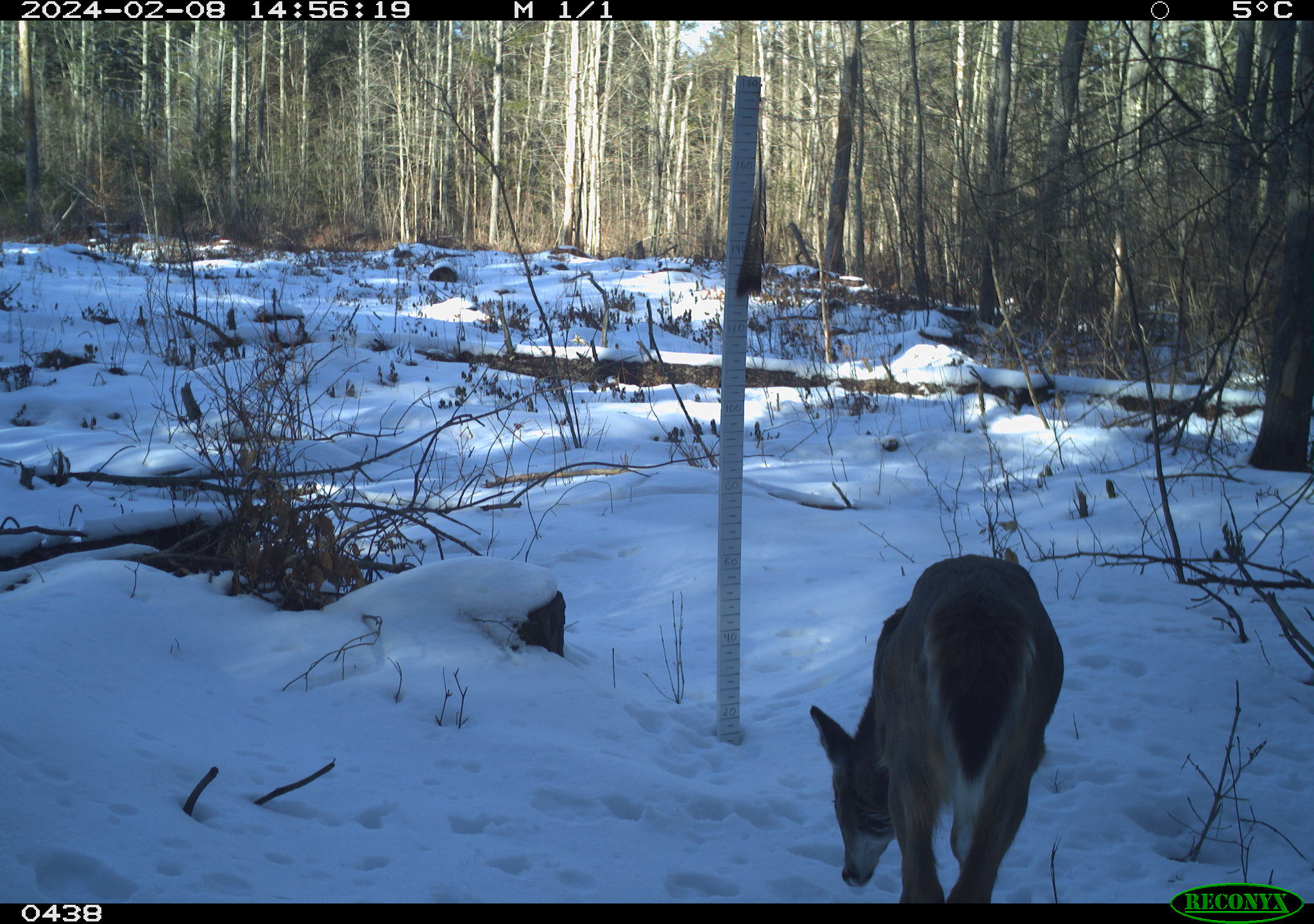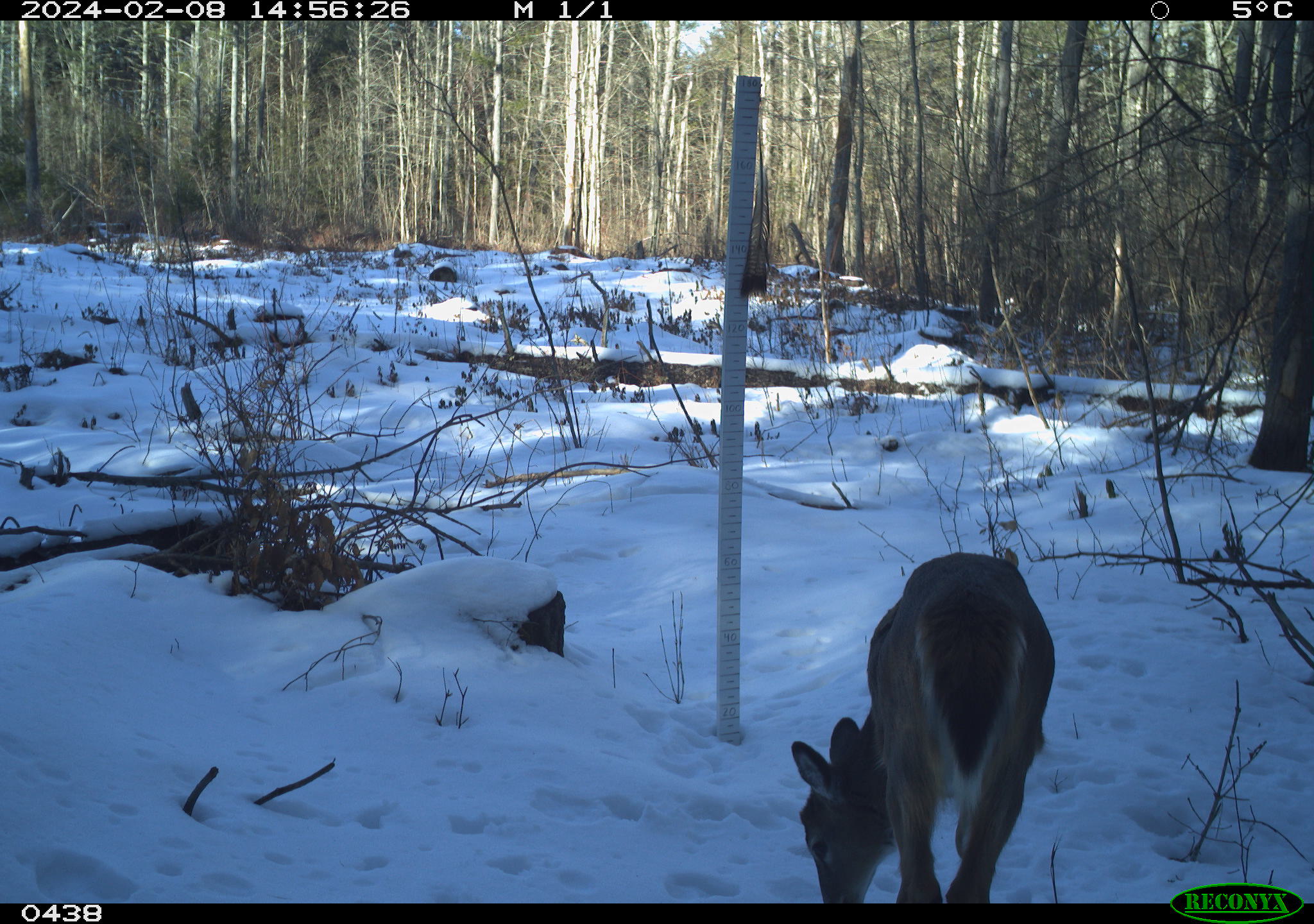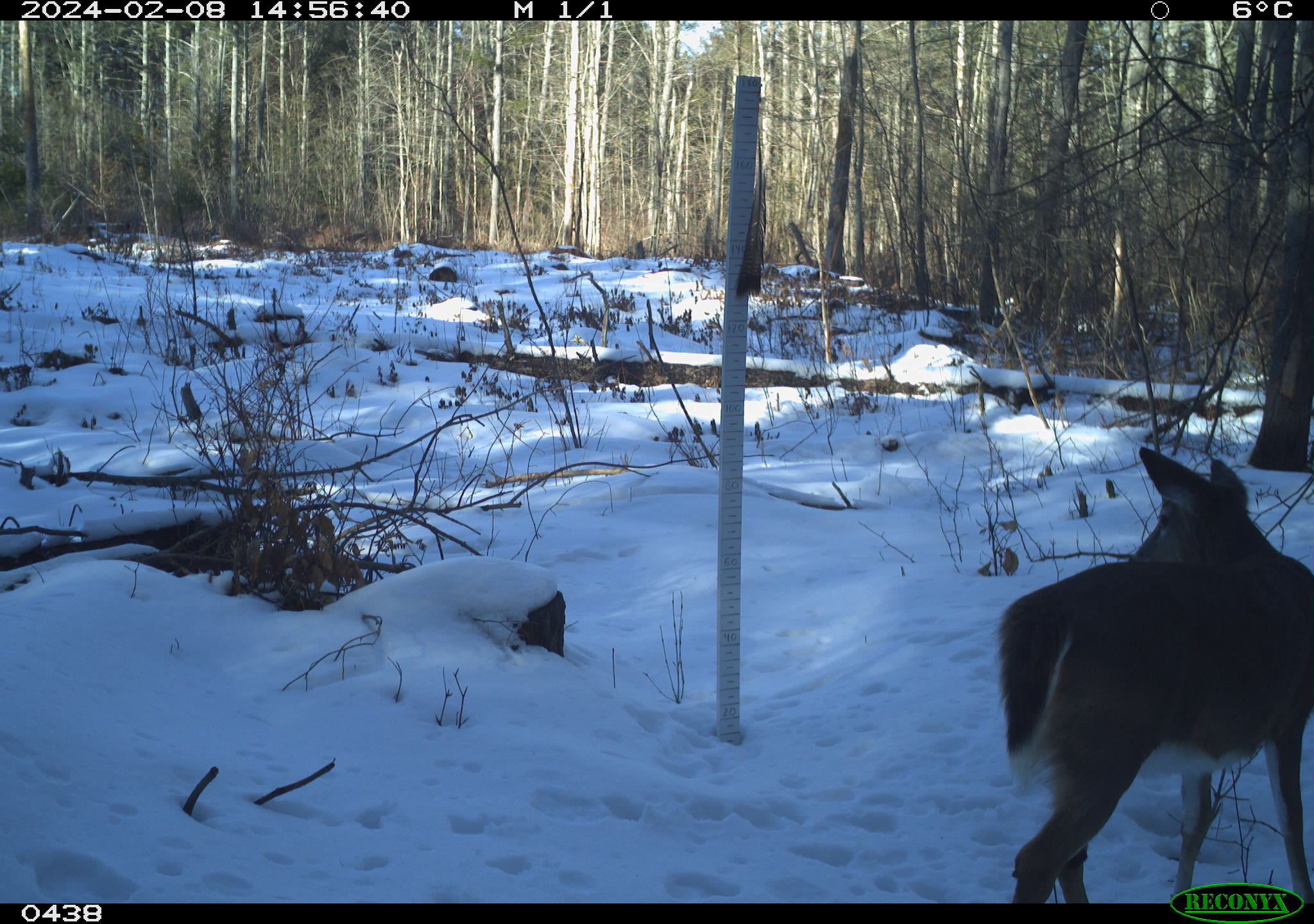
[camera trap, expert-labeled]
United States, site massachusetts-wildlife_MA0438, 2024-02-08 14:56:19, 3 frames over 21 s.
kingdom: Animalia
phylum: Chordata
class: Mammalia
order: Artiodactyla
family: Cervidae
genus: Odocoileus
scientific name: Odocoileus virginianus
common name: white-tailed deer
White-tailed deer (Odocoileus virginianus).